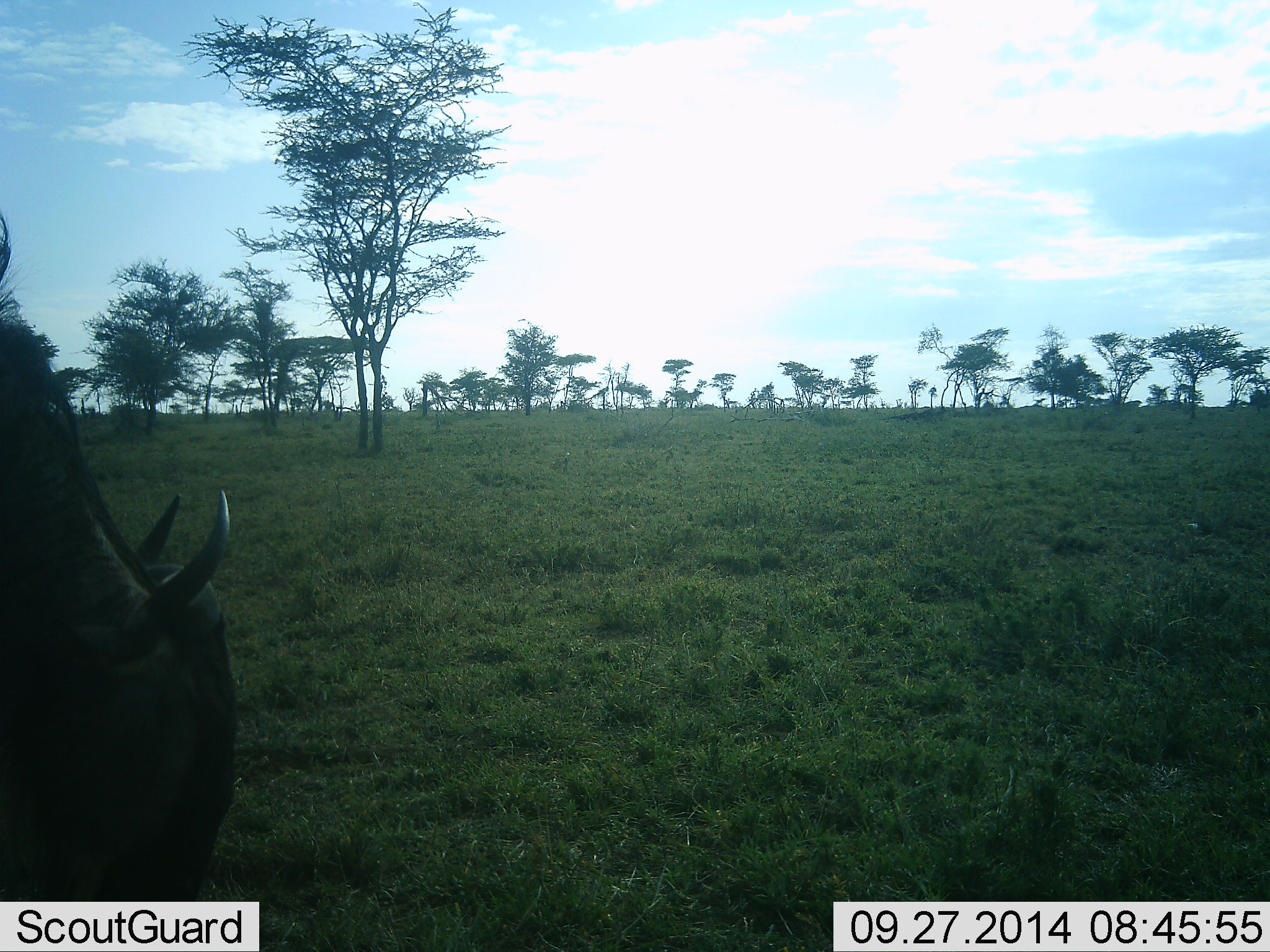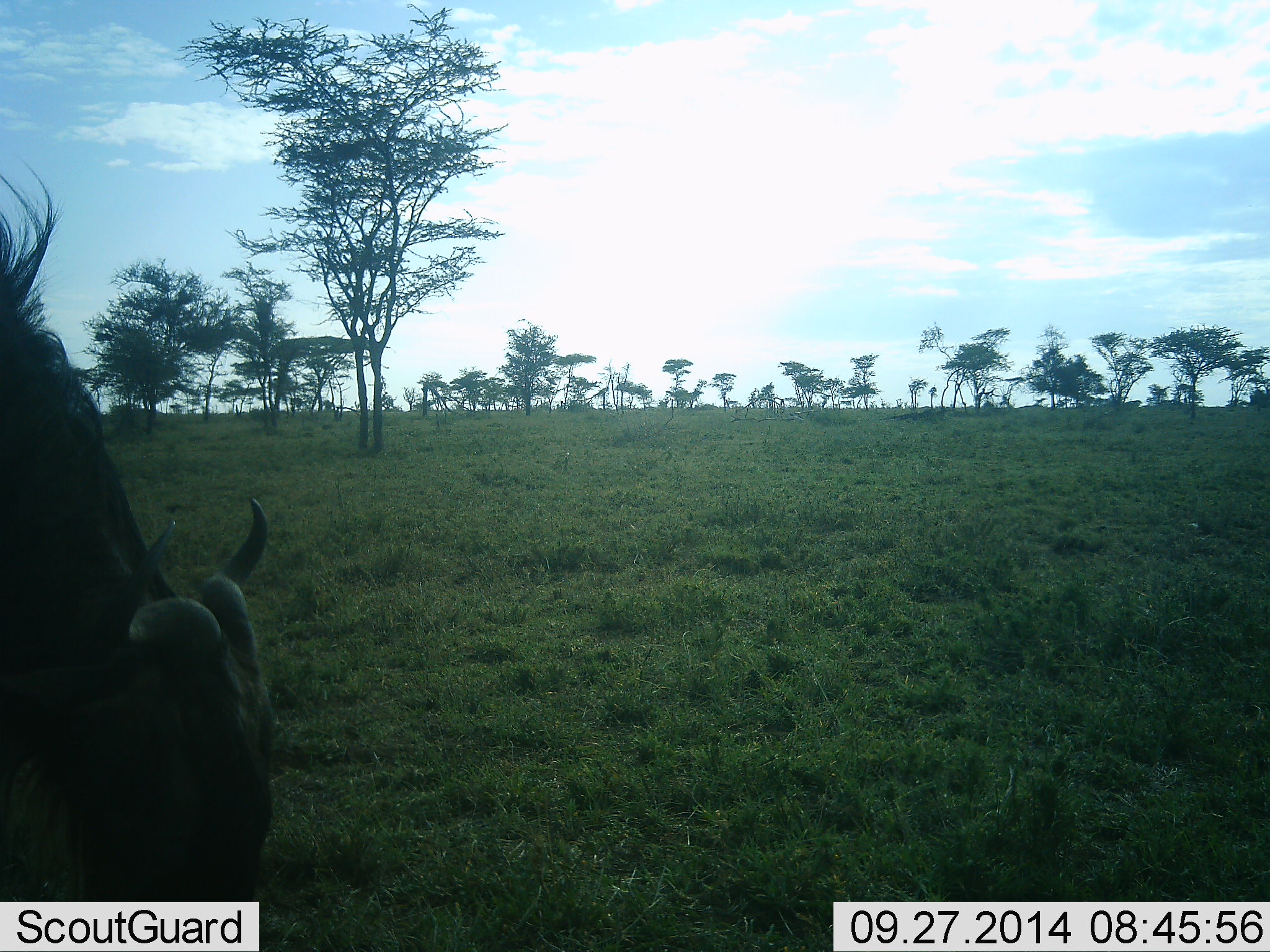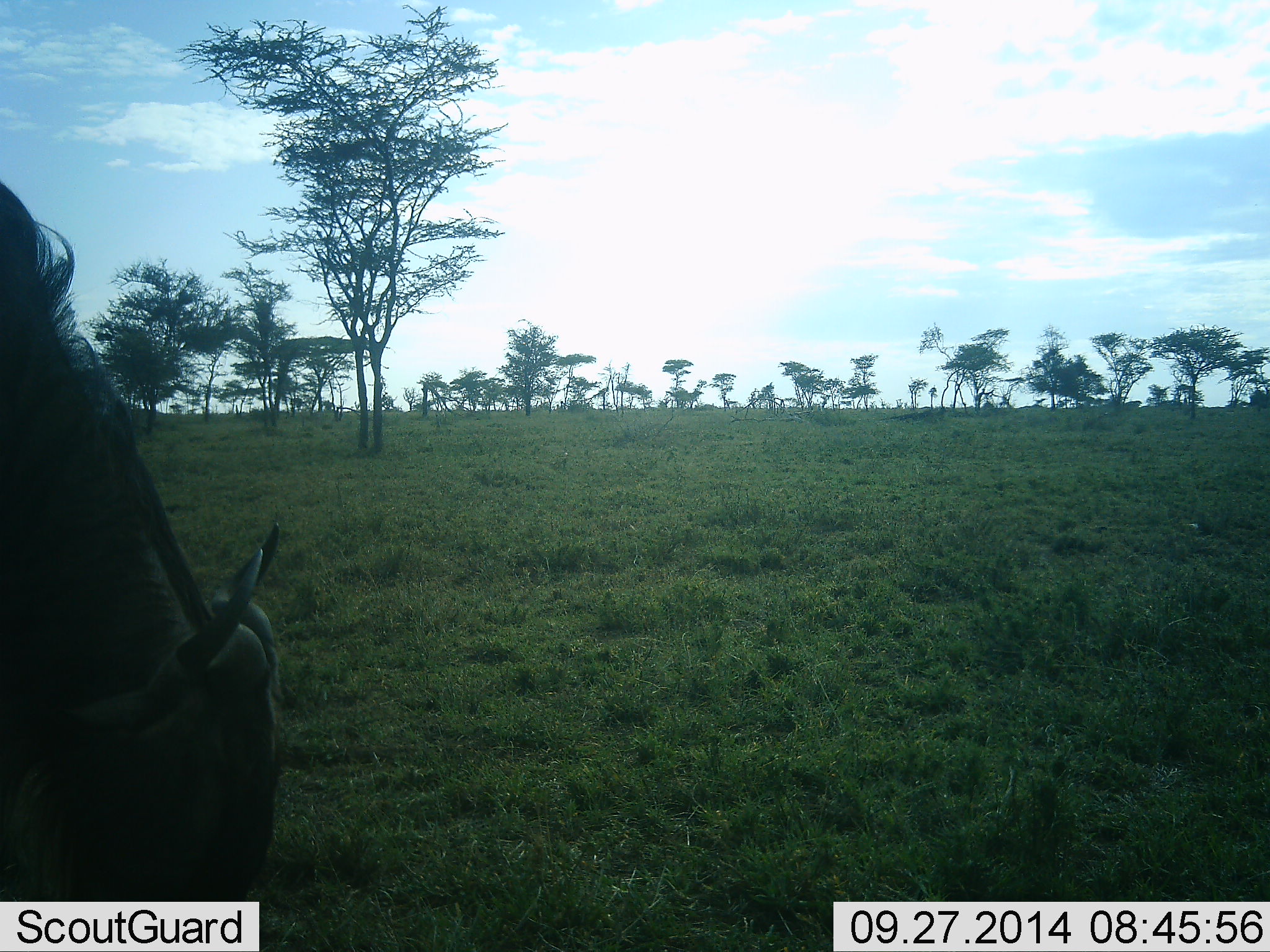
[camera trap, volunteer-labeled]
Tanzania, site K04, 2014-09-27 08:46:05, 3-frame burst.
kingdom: Animalia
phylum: Chordata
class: Mammalia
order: Artiodactyla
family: Bovidae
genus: Connochaetes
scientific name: Connochaetes taurinus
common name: blue wildebeest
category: wildebeest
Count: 1.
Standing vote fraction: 10%.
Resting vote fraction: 0%.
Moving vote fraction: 0%.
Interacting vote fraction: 0%.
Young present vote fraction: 0%.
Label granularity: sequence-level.